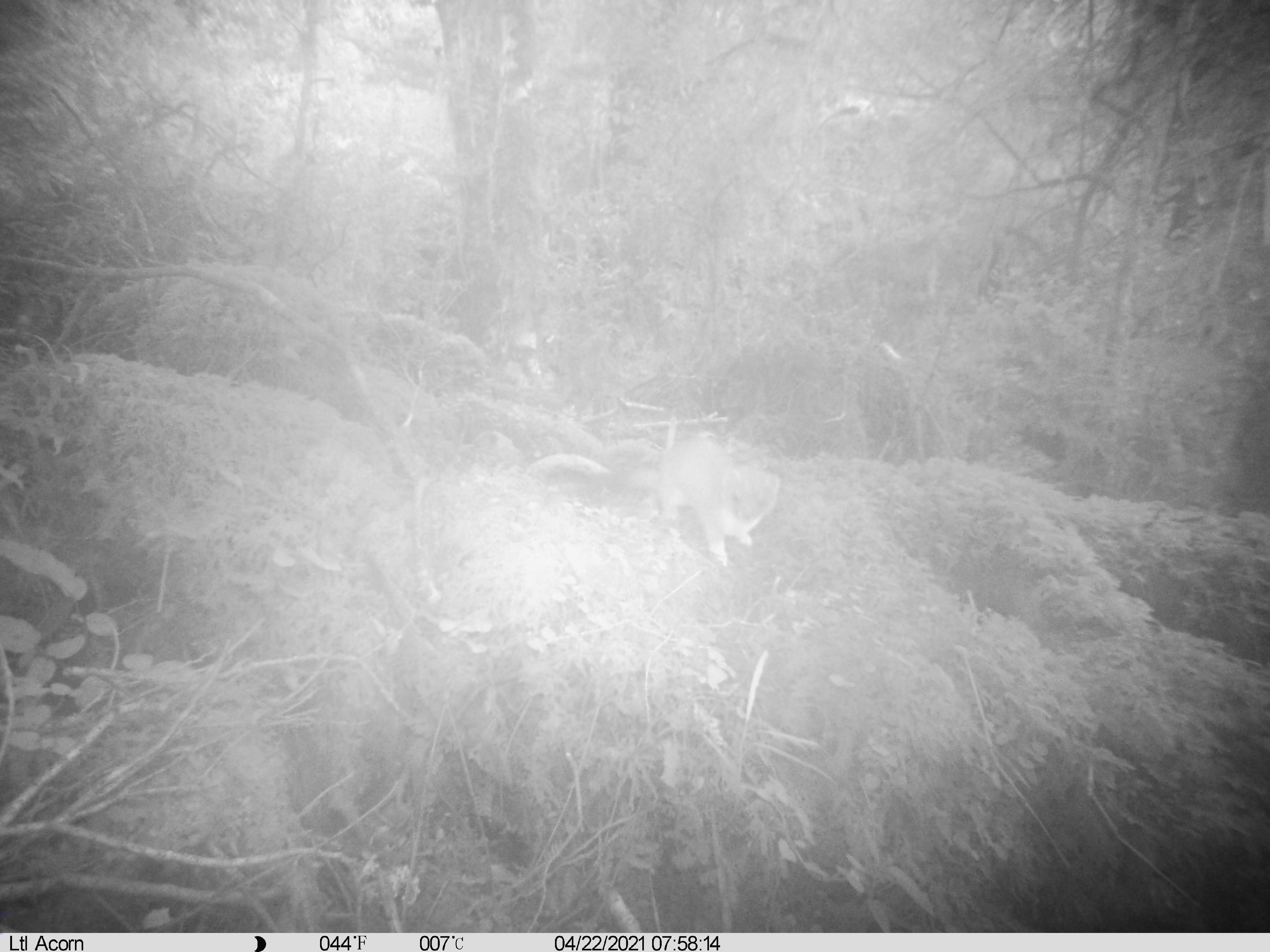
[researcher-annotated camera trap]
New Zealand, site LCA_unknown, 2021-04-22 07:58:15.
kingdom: Animalia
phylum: Chordata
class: Mammalia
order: Carnivora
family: Mustelidae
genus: Mustela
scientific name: Mustela erminea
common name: stoat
Stoat (Mustela erminea).